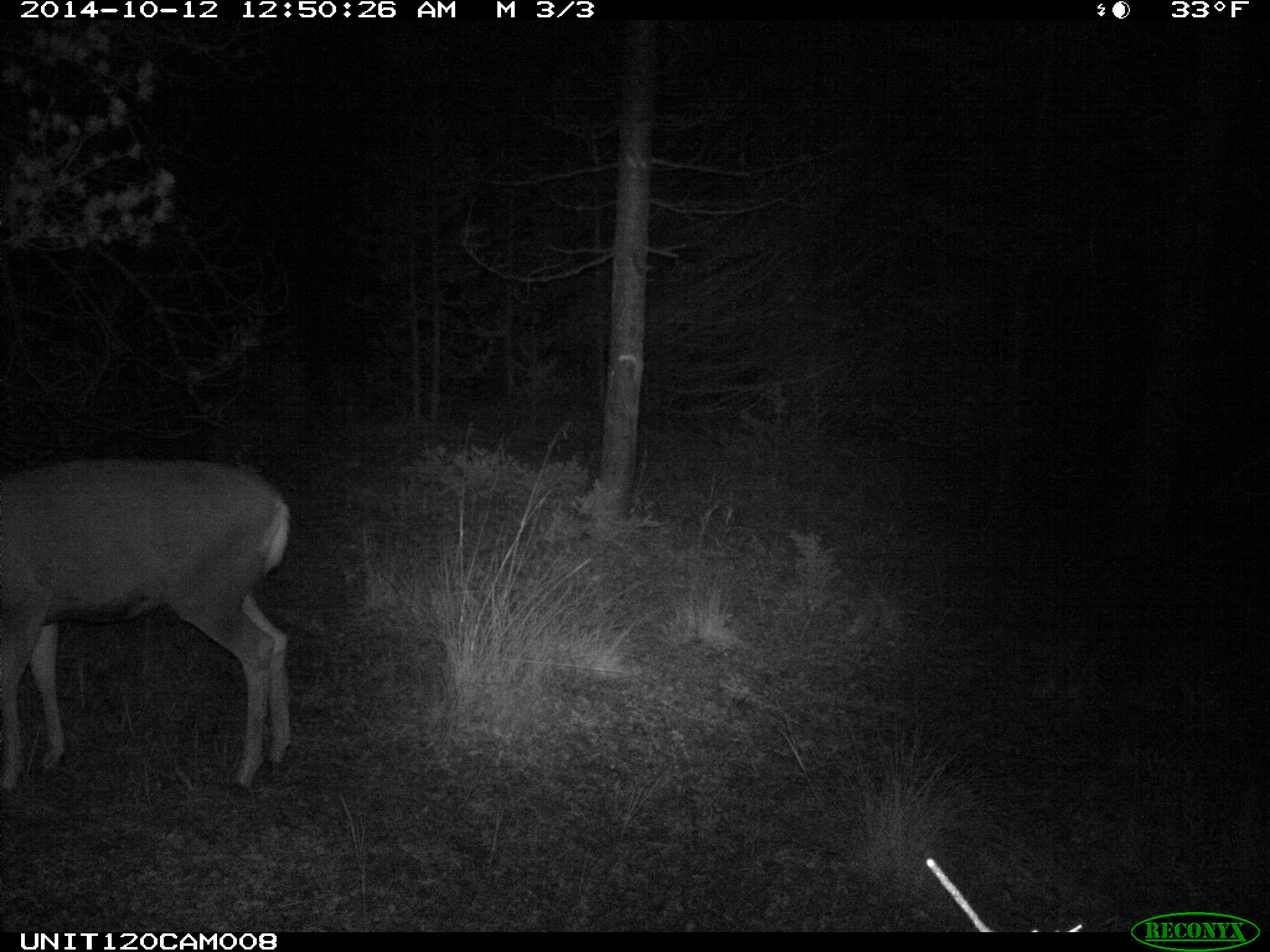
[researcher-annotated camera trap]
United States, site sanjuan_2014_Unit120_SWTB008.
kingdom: Animalia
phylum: Chordata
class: Mammalia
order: Artiodactyla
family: Cervidae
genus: Odocoileus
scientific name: Odocoileus hemionus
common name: mule deer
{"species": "Odocoileus hemionus (mule deer)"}